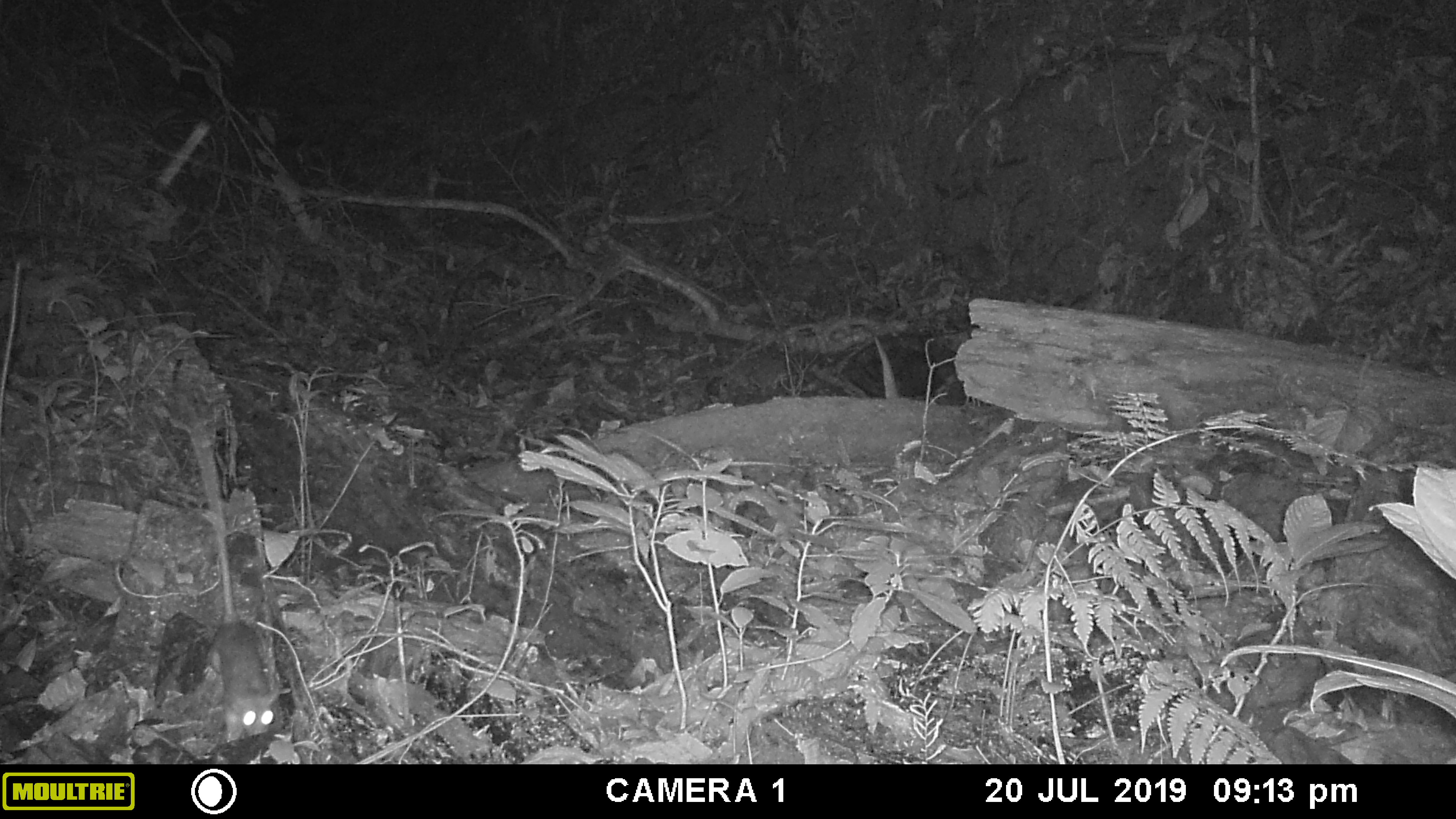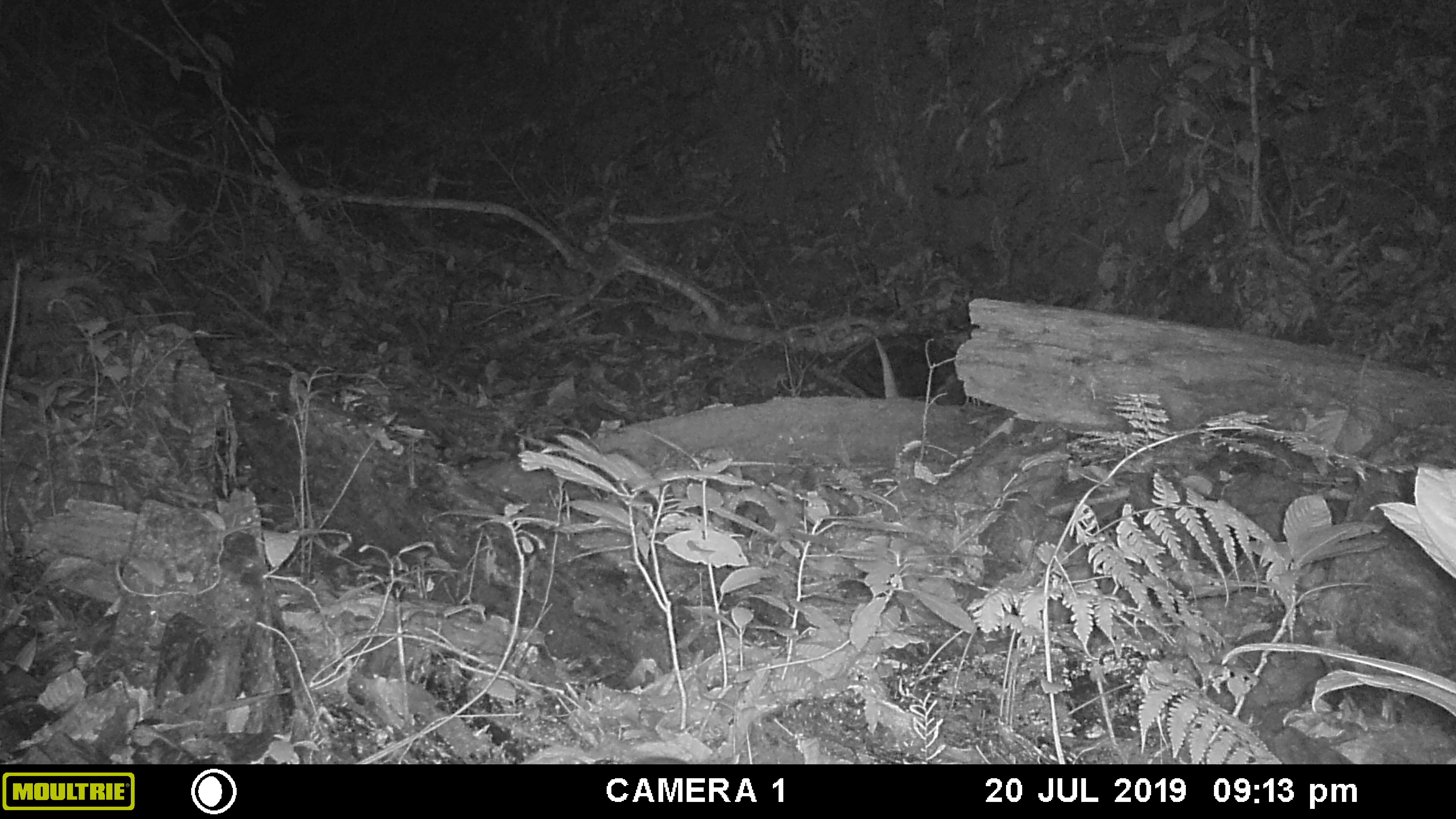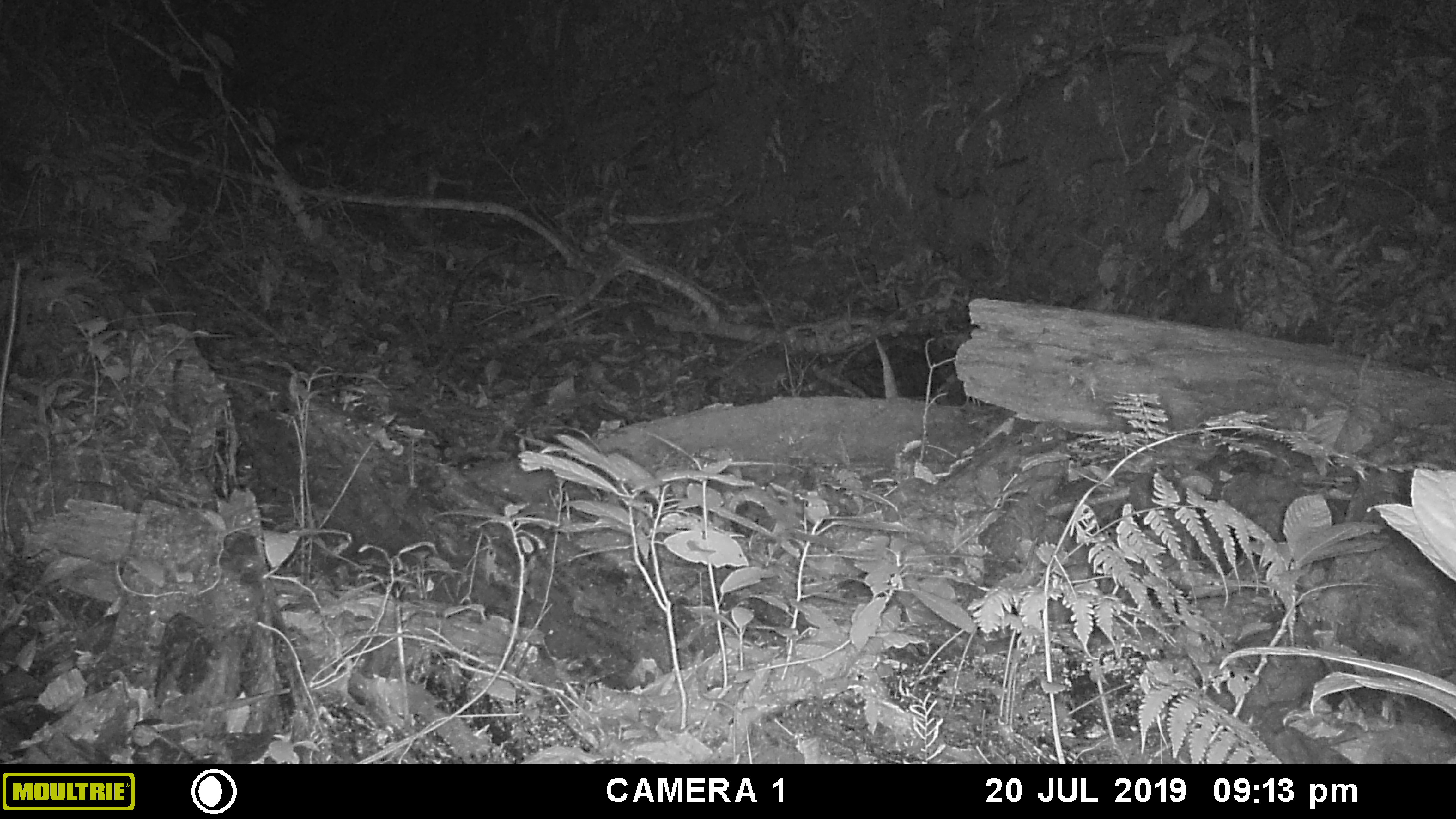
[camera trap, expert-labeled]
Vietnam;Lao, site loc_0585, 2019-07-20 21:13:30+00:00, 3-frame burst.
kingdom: Animalia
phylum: Chordata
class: Mammalia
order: Rodentia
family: Muridae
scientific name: Muridae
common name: old-world mice and rats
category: unidentified murid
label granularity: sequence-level